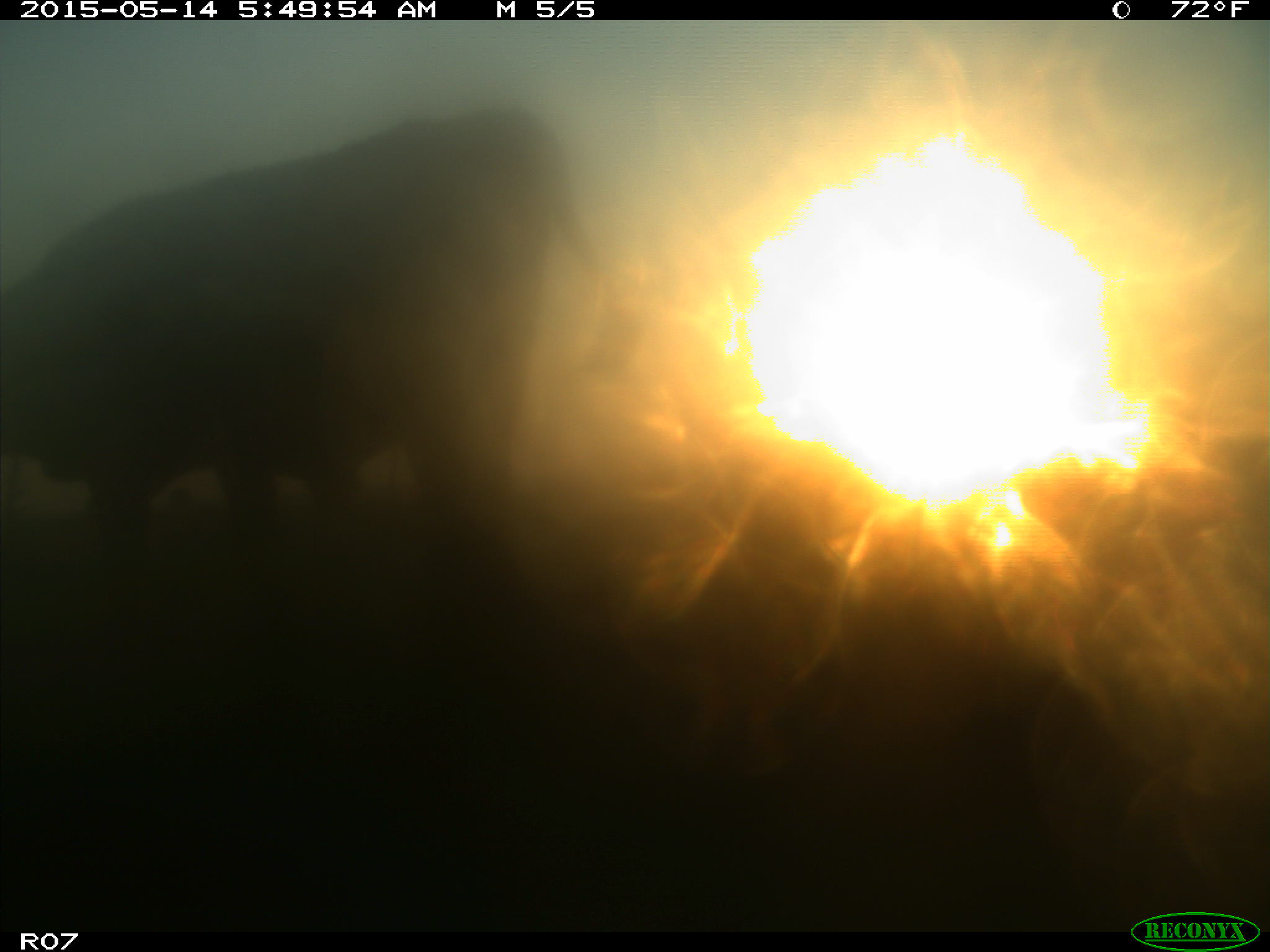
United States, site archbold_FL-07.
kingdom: Animalia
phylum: Chordata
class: Mammalia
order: Artiodactyla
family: Bovidae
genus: Bos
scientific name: Bos taurus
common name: domestic cow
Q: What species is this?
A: Bos taurus (domestic cow).